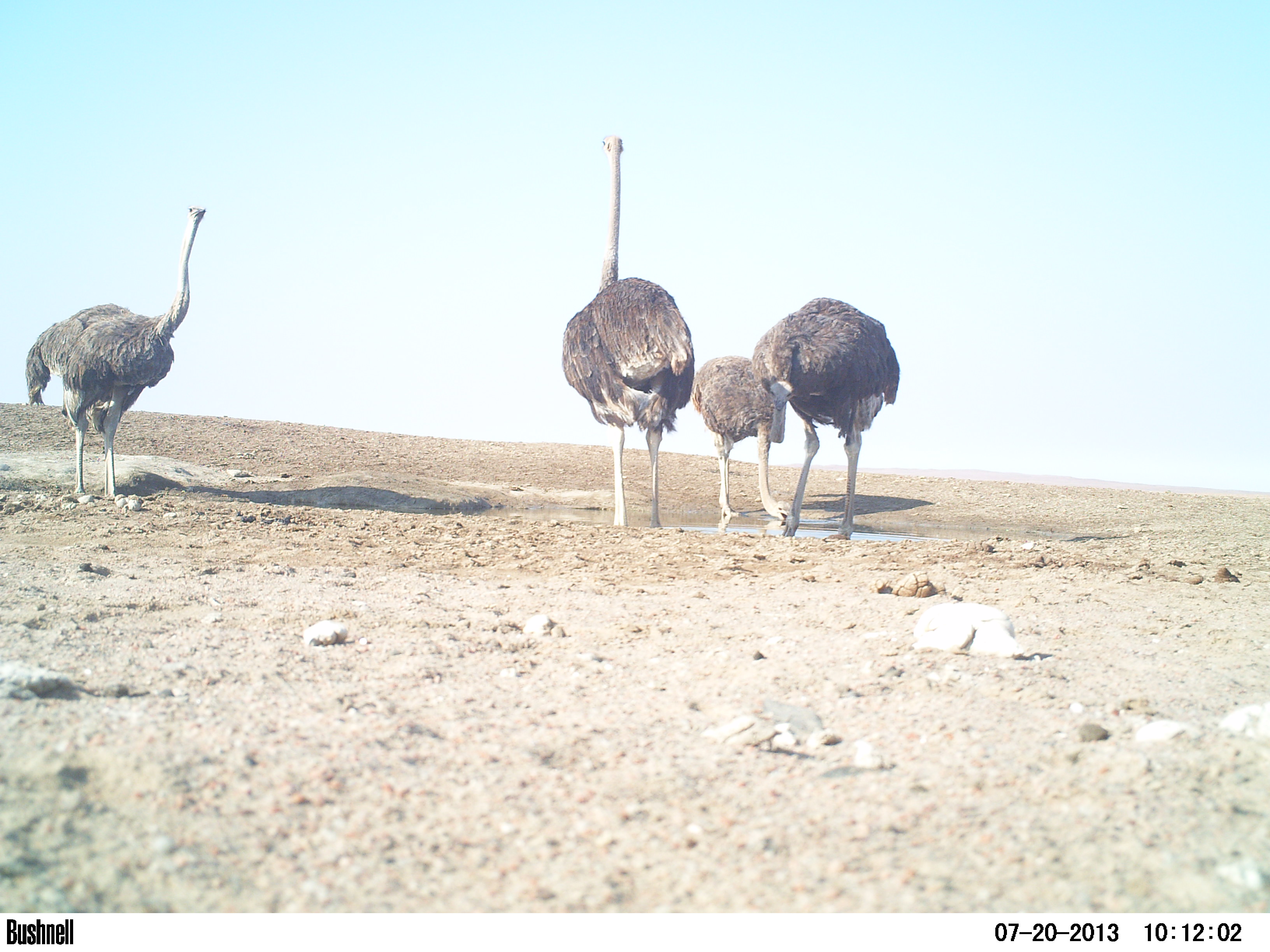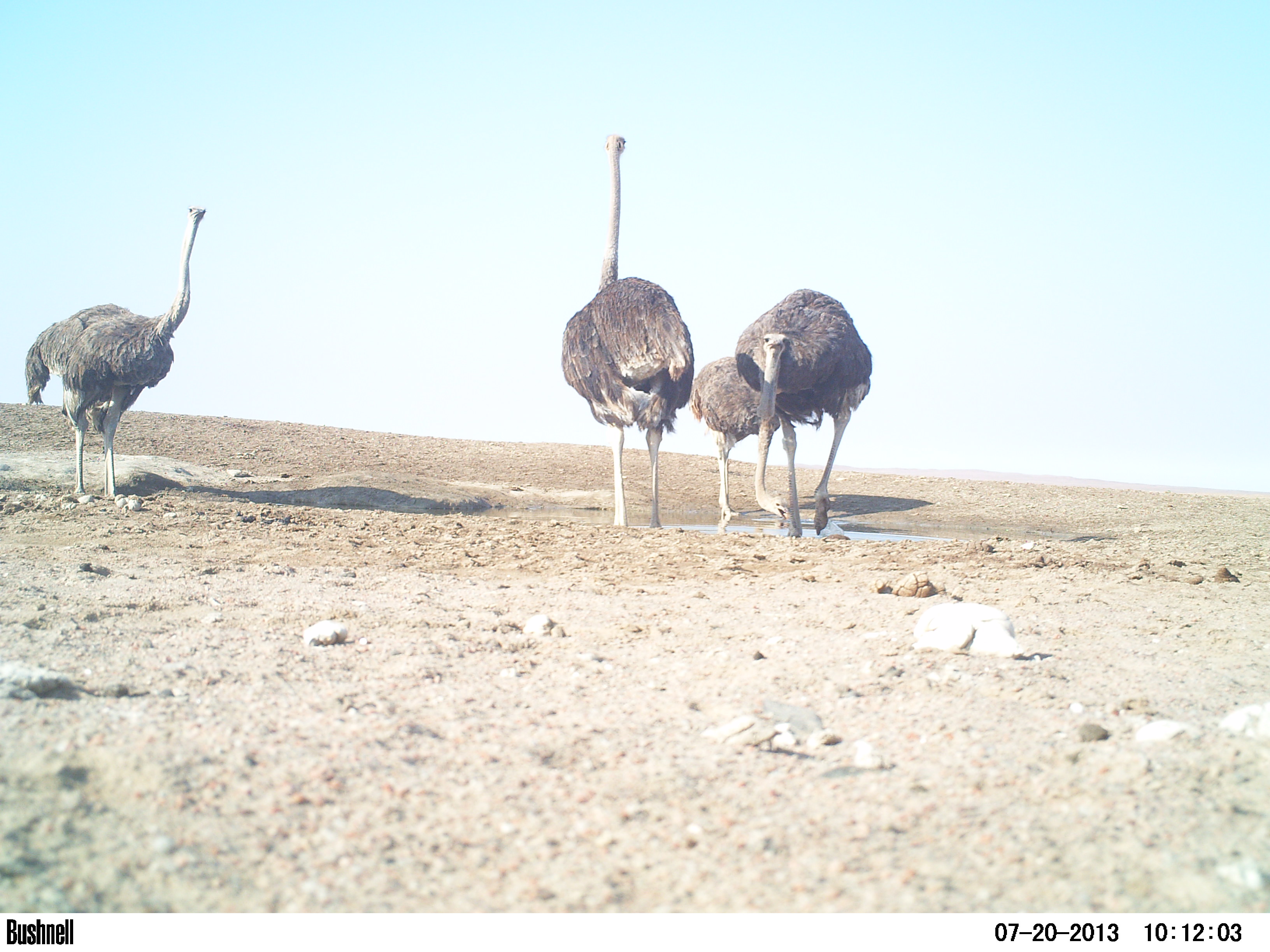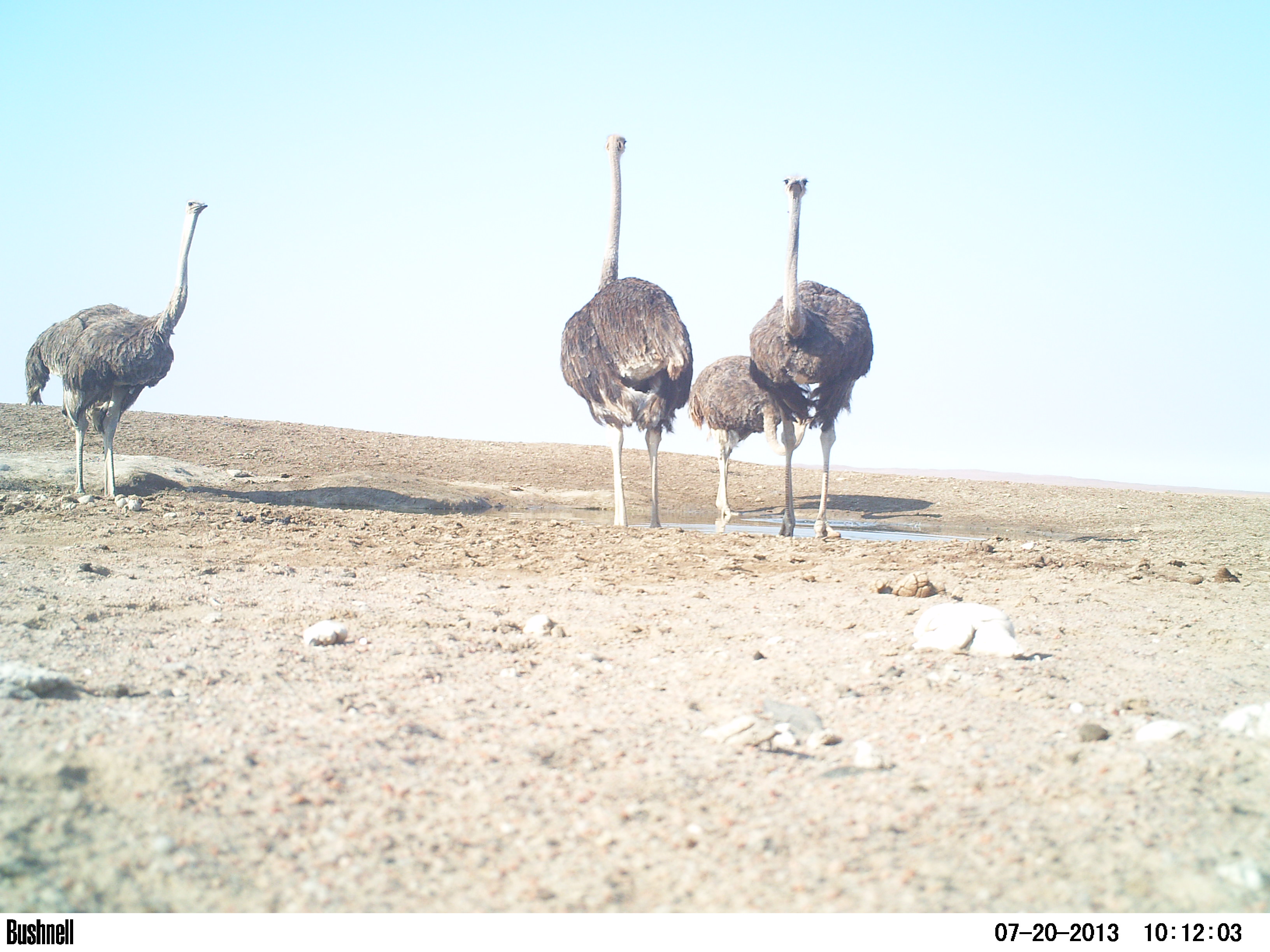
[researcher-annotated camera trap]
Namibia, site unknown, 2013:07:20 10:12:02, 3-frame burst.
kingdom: Animalia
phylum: Chordata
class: Aves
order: Struthioniformes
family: Struthionidae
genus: Struthio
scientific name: Struthio camelus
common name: common ostrich